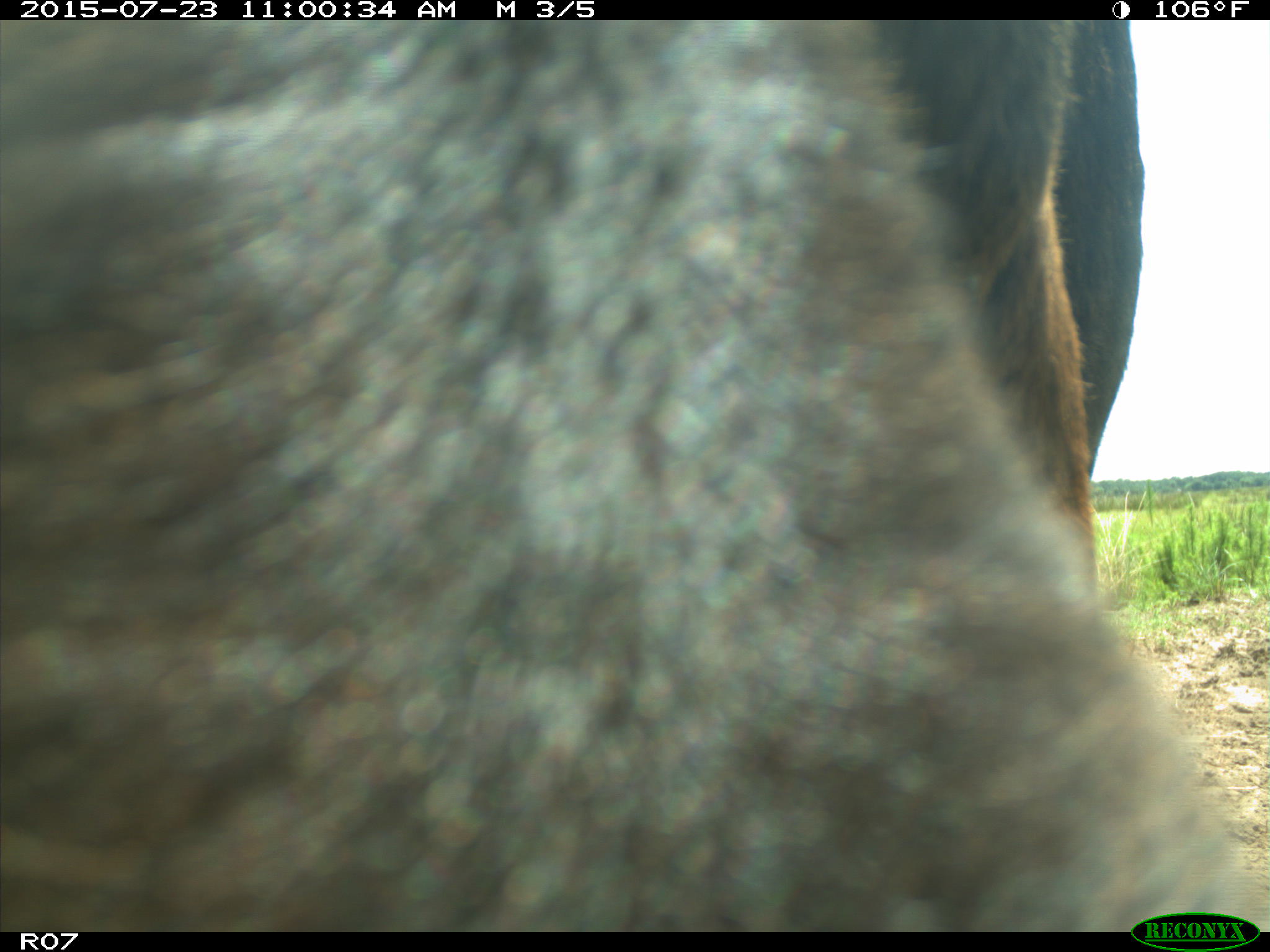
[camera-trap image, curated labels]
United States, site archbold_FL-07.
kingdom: Animalia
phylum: Chordata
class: Mammalia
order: Artiodactyla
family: Bovidae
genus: Bos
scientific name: Bos taurus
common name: domestic cow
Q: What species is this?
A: Bos taurus (domestic cow).